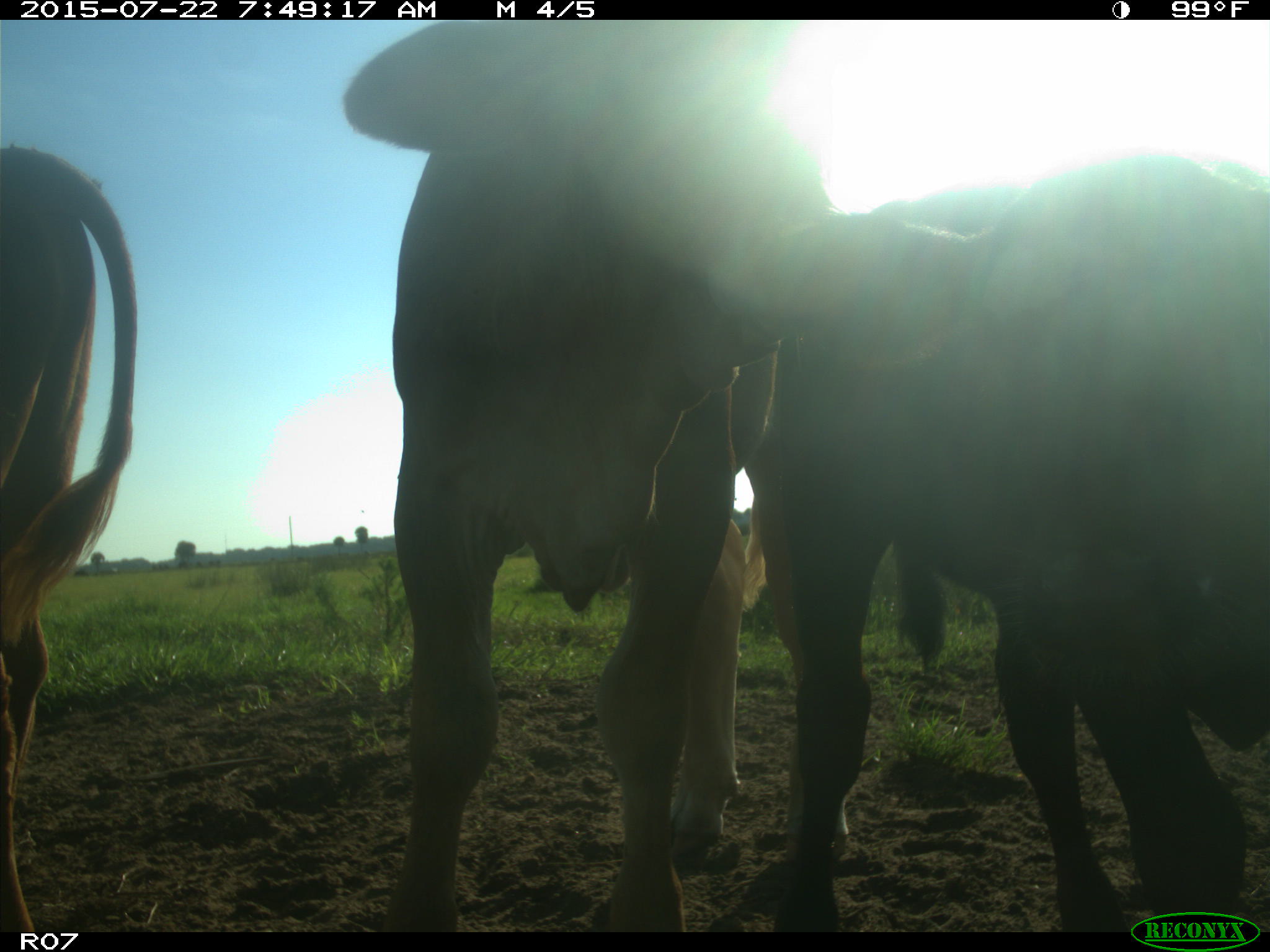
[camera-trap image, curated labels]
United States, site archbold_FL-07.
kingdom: Animalia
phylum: Chordata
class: Mammalia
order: Artiodactyla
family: Cervidae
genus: Odocoileus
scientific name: Odocoileus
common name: deer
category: unidentified deer